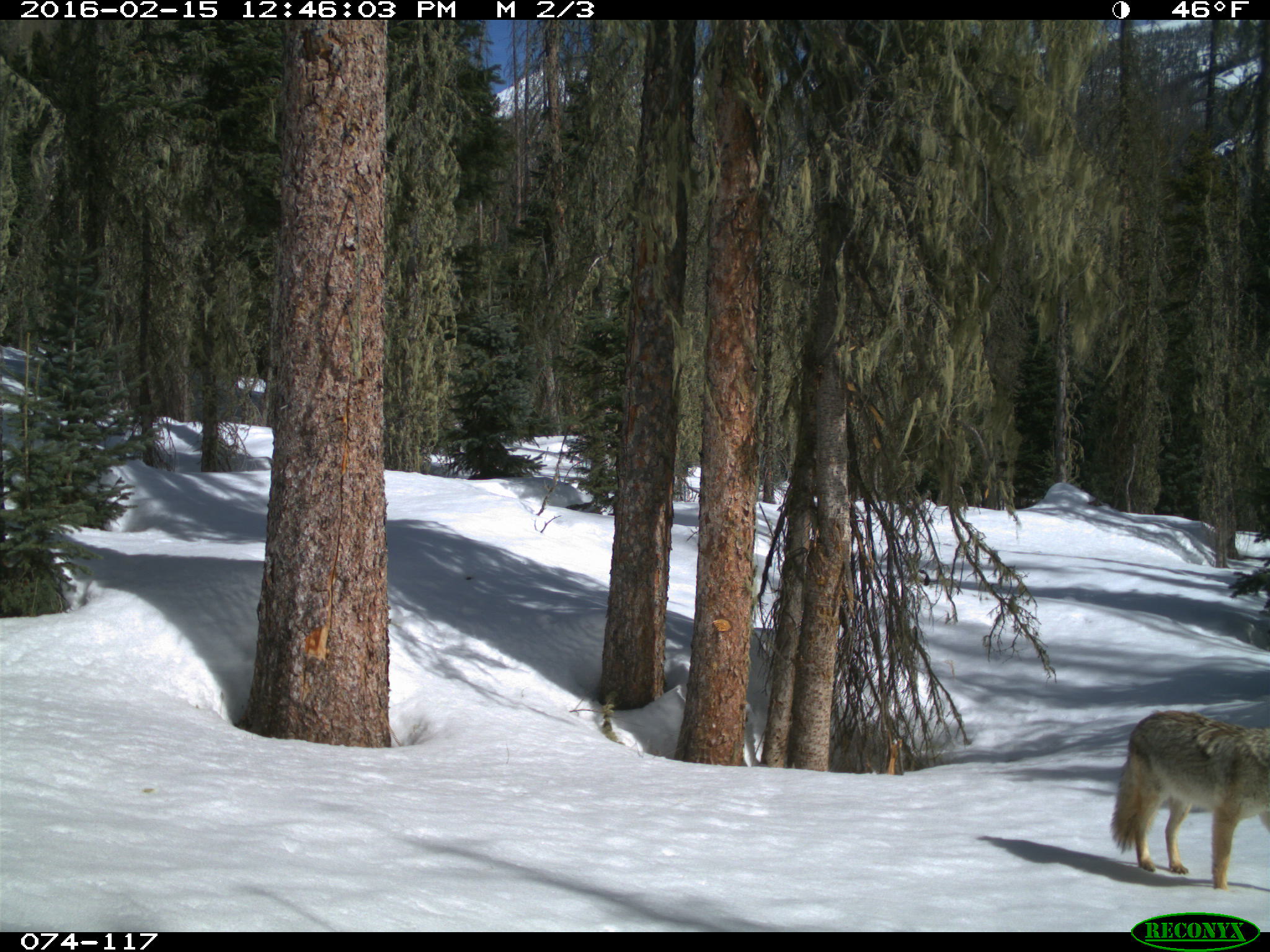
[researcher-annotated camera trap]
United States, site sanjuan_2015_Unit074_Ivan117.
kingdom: Animalia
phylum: Chordata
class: Mammalia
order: Carnivora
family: Canidae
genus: Canis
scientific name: Canis latrans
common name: coyote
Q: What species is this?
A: Canis latrans (coyote).